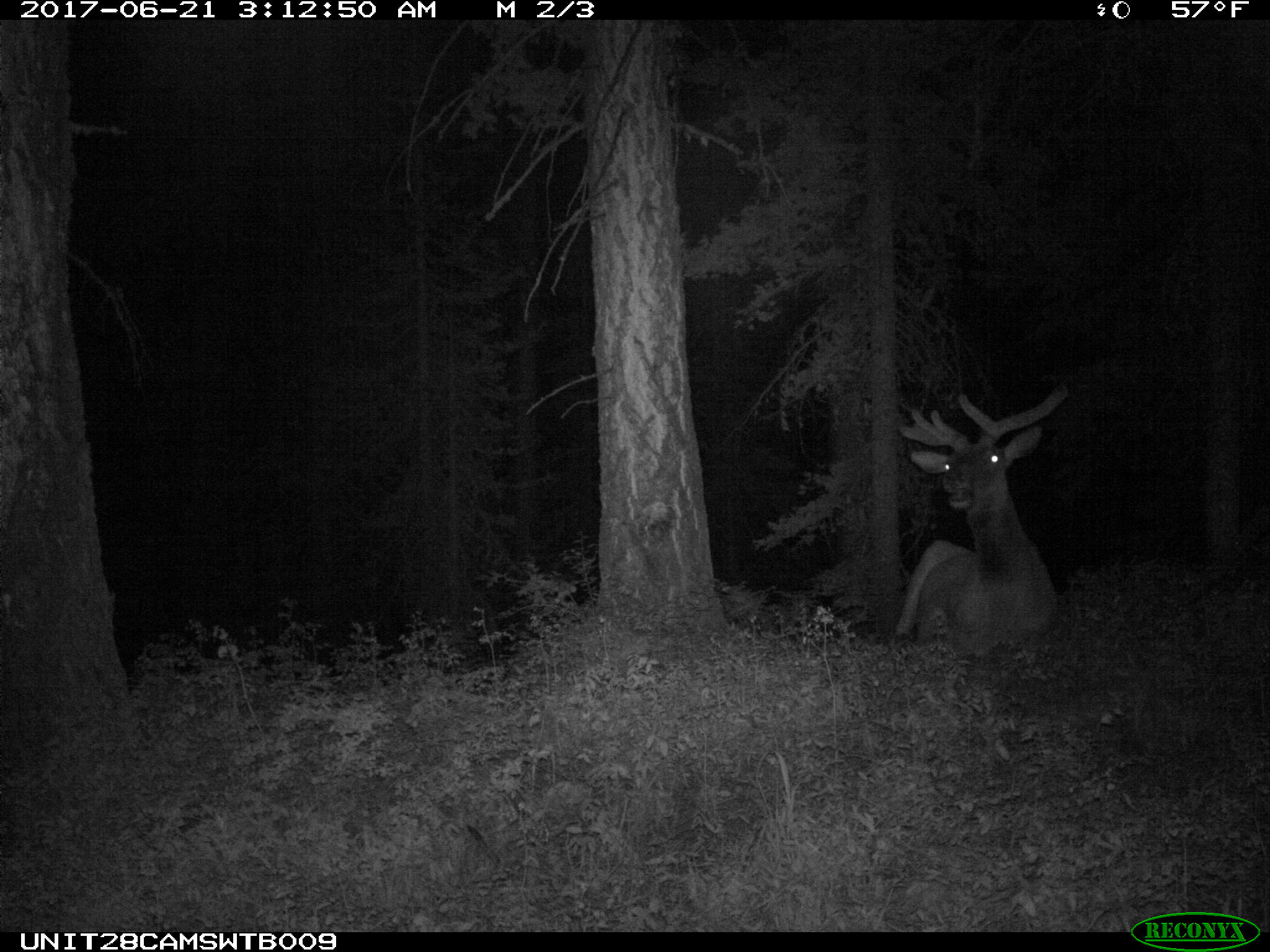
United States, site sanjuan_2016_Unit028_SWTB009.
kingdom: Animalia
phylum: Chordata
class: Mammalia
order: Artiodactyla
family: Cervidae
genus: Cervus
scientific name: Cervus elaphus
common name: red deer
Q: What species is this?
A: Cervus elaphus (red deer).